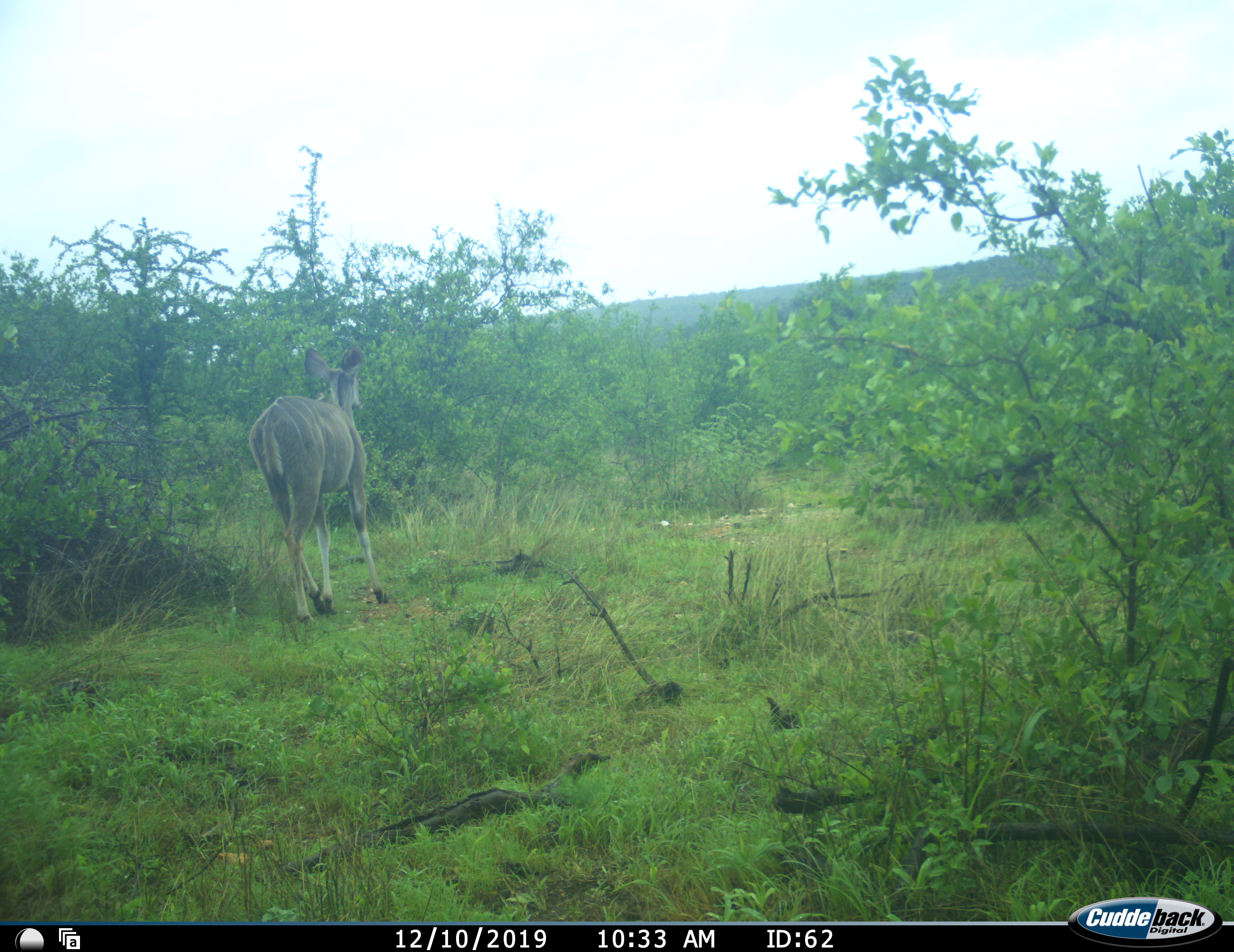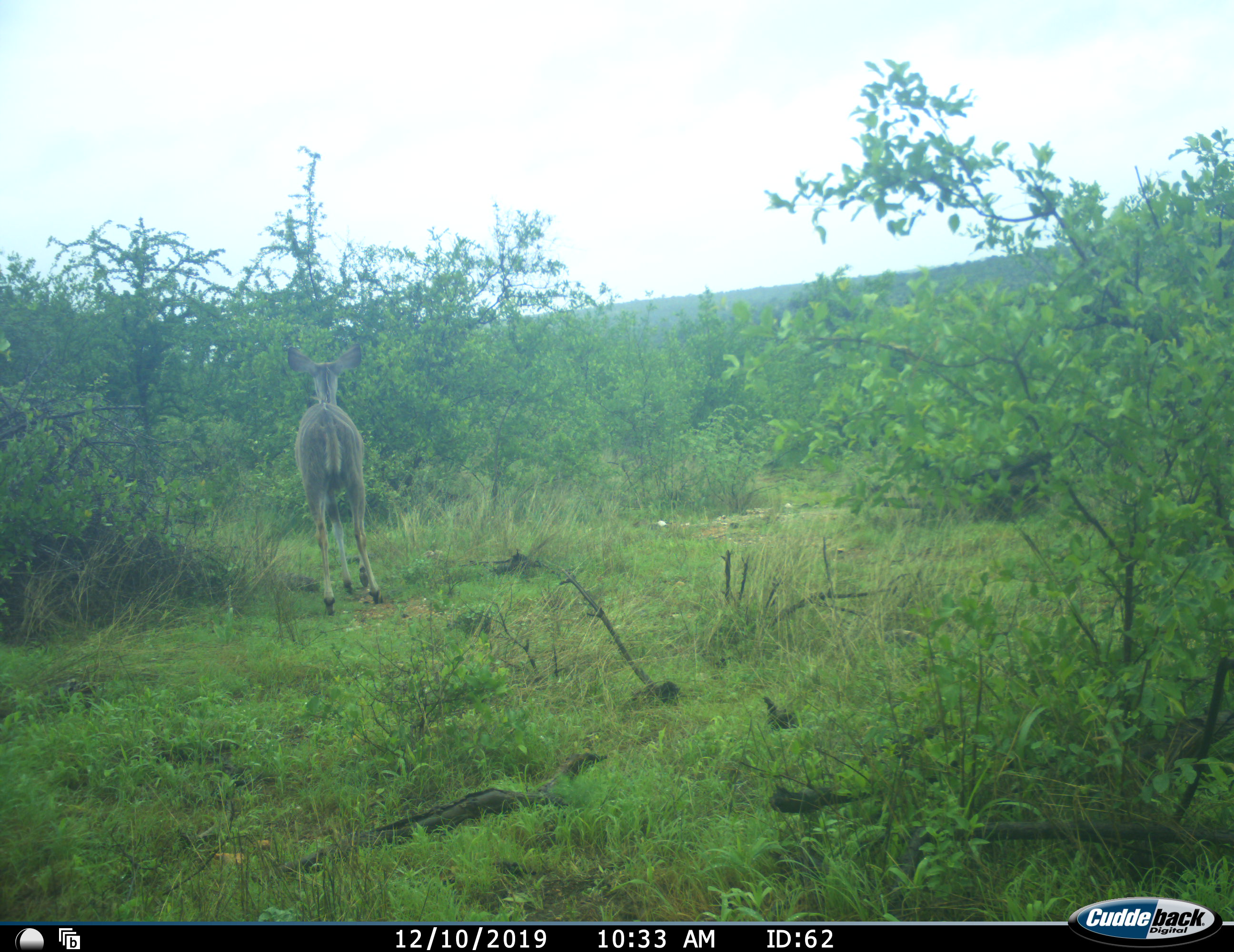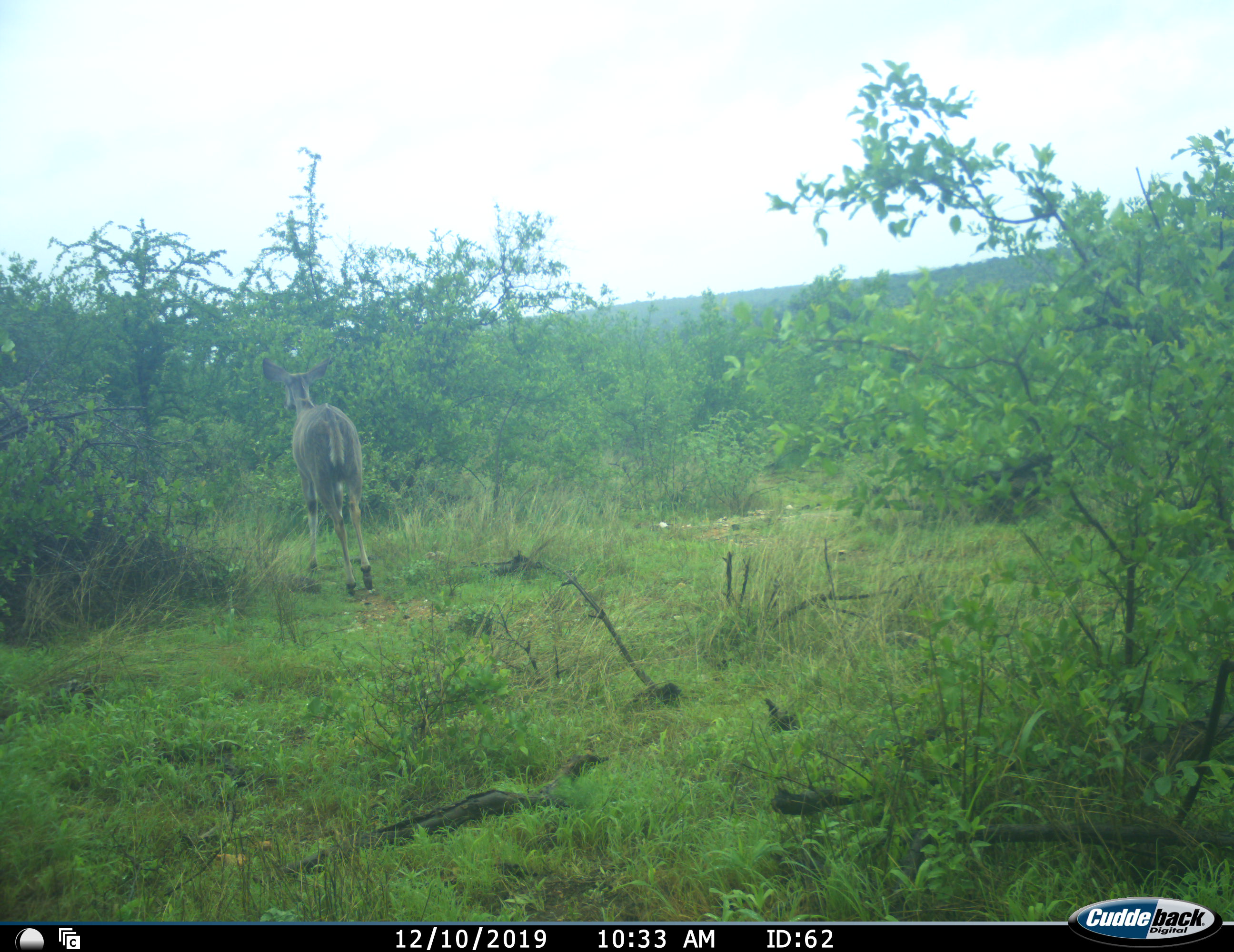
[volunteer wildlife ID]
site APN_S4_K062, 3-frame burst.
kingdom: Animalia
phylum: Chordata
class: Mammalia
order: Artiodactyla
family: Bovidae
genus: Tragelaphus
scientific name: Tragelaphus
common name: kudu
Kudu (Tragelaphus), count 1. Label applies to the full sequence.